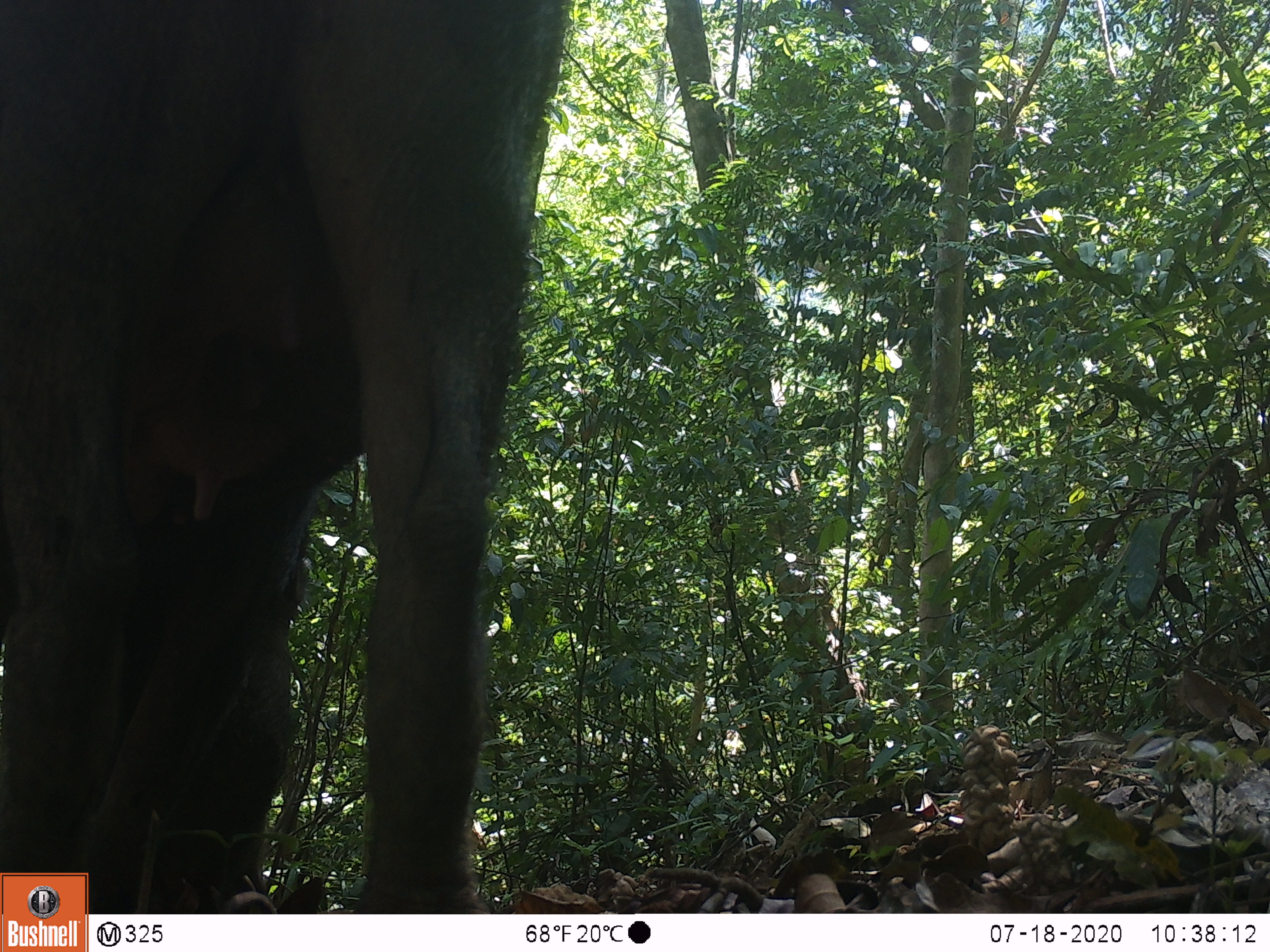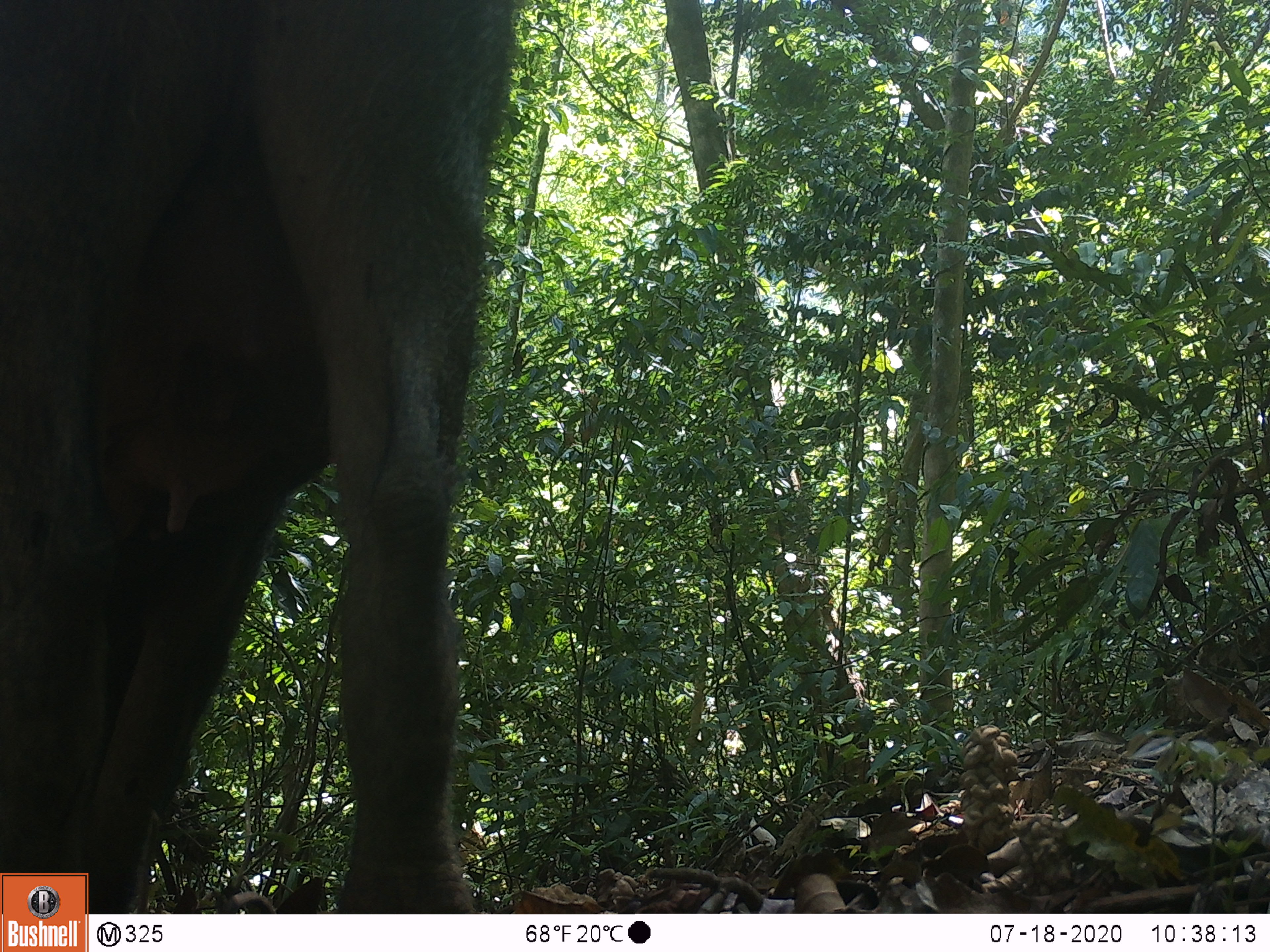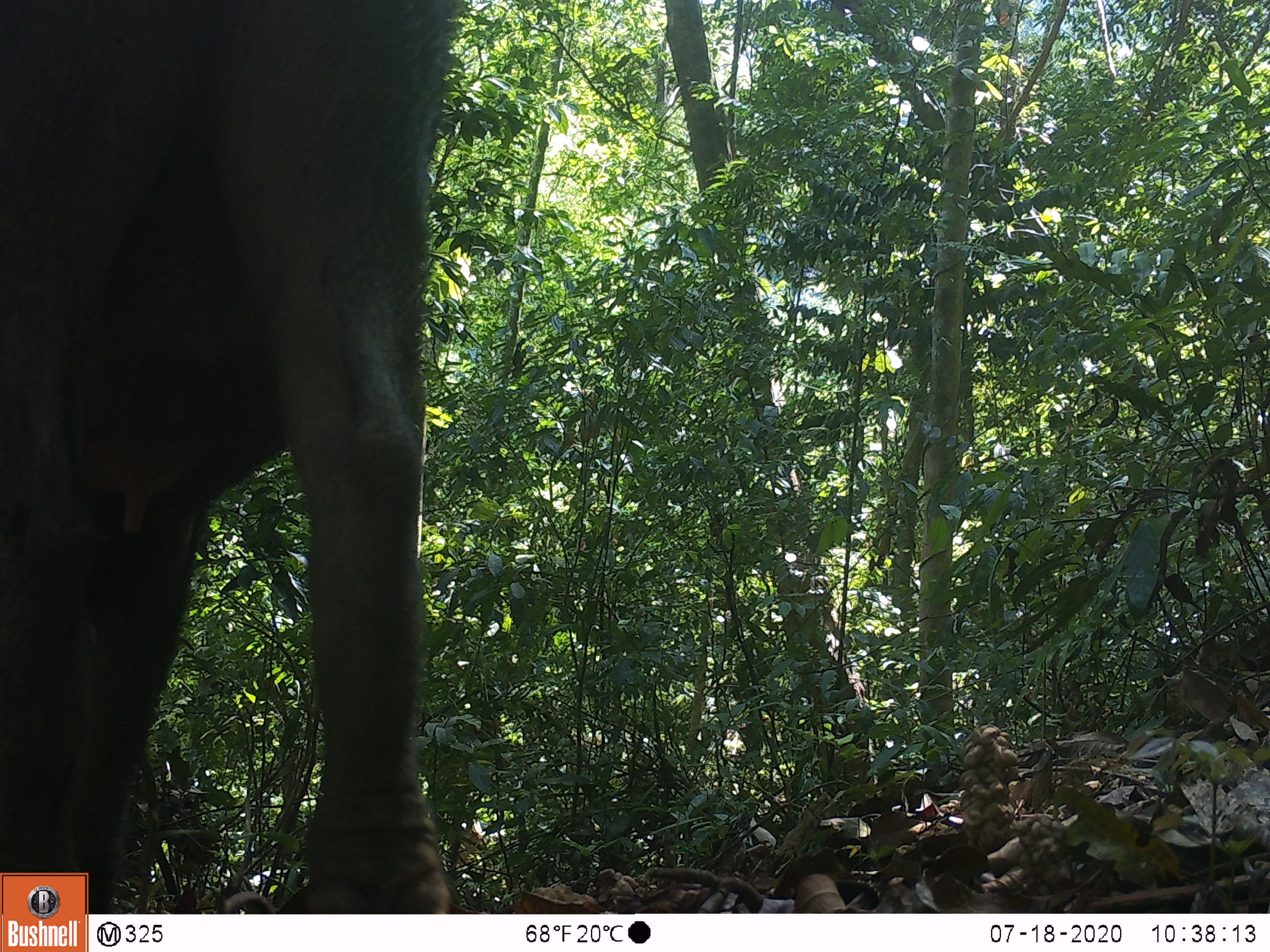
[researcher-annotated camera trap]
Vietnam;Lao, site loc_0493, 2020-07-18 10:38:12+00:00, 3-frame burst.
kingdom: Animalia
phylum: Chordata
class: Mammalia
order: Artiodactyla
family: Suidae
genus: Sus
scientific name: Sus scrofa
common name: eurasian wild pig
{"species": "eurasian wild pig (Sus scrofa)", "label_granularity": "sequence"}